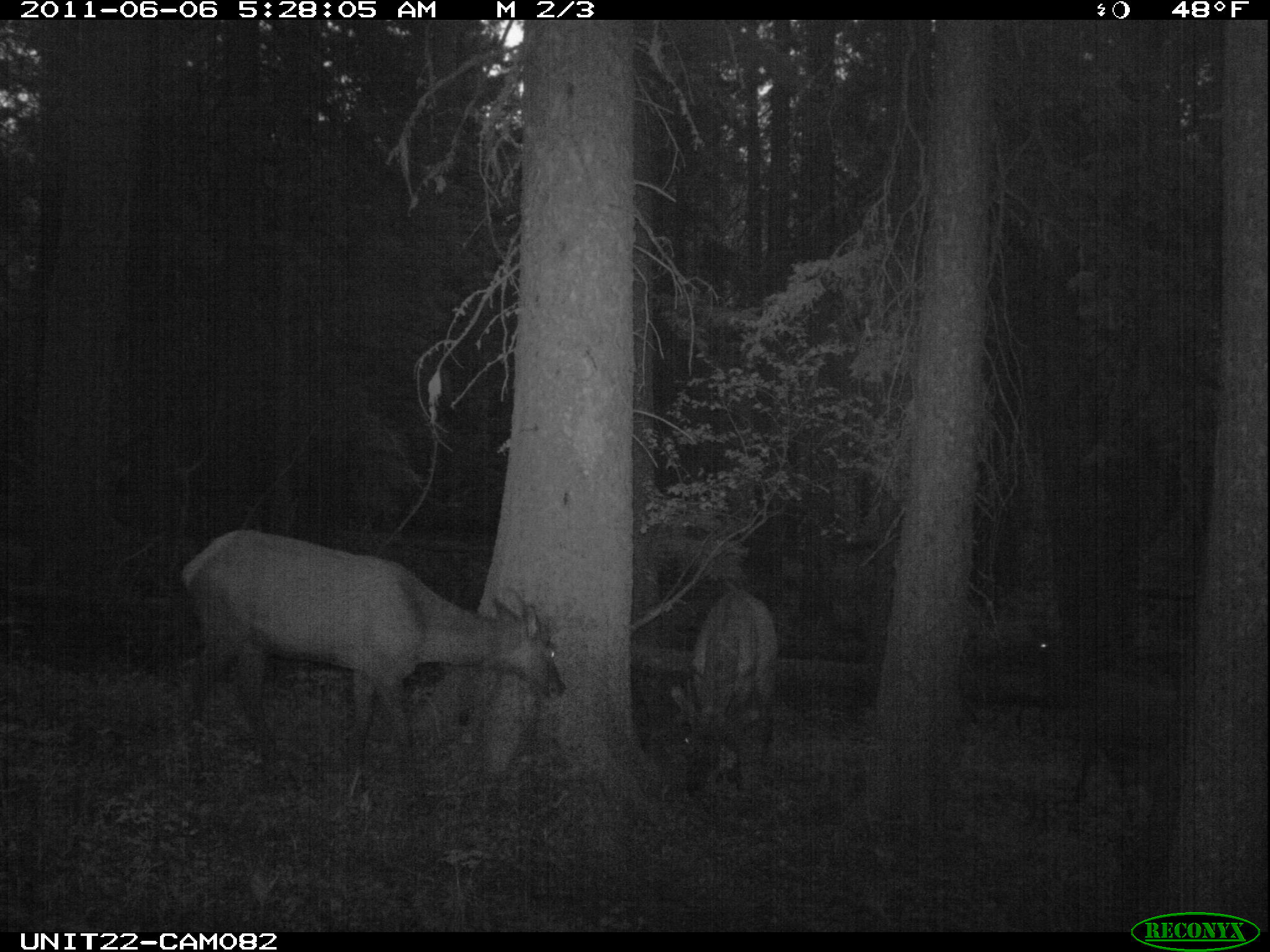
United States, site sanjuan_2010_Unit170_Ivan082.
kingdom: Animalia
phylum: Chordata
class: Mammalia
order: Artiodactyla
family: Cervidae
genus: Cervus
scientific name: Cervus elaphus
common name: red deer